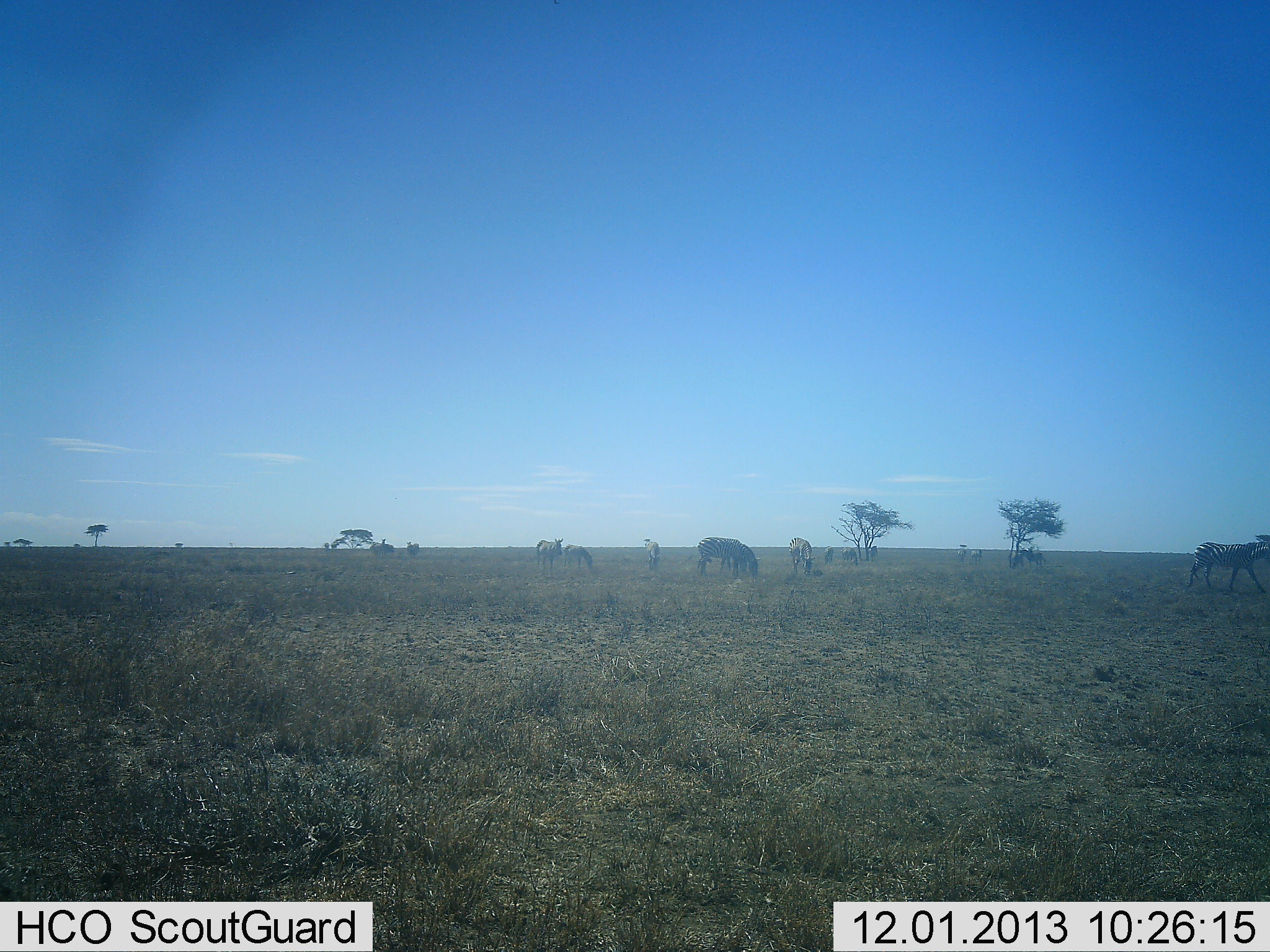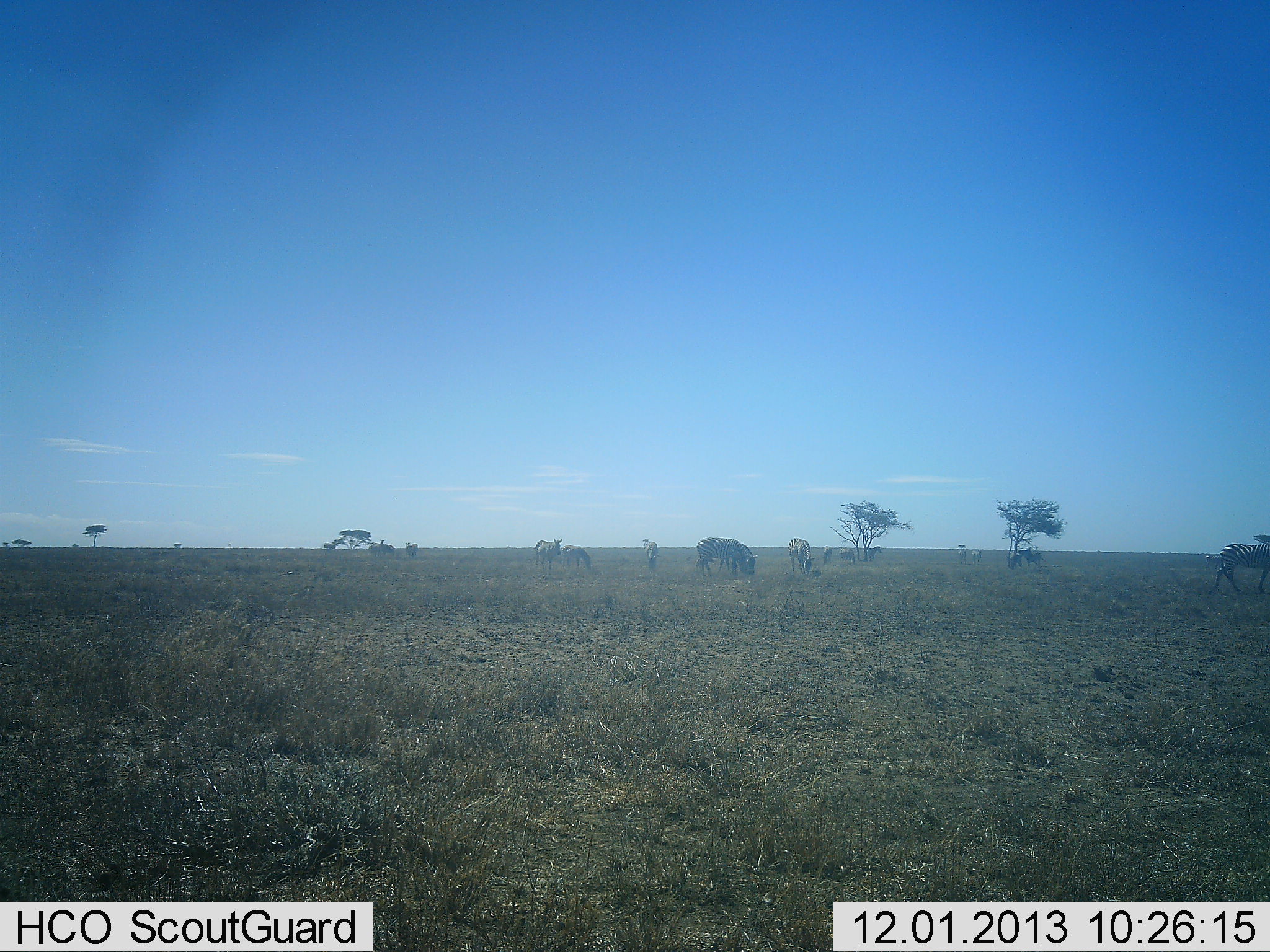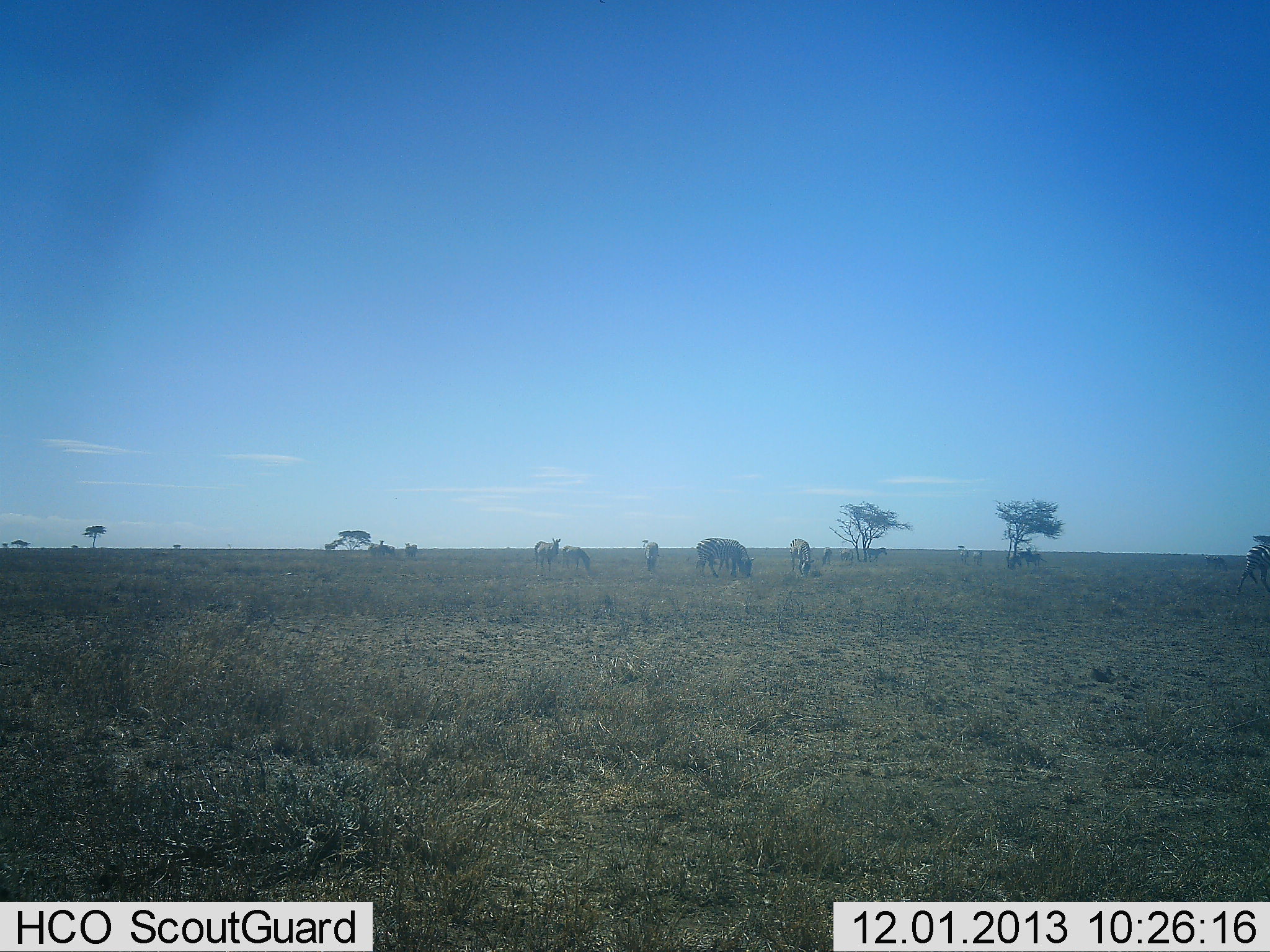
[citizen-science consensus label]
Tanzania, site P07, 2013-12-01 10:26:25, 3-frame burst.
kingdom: Animalia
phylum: Chordata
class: Mammalia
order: Perissodactyla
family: Equidae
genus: Equus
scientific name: Equus quagga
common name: plains zebra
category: zebra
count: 8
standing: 30%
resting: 0%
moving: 60%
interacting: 0%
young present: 0%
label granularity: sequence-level